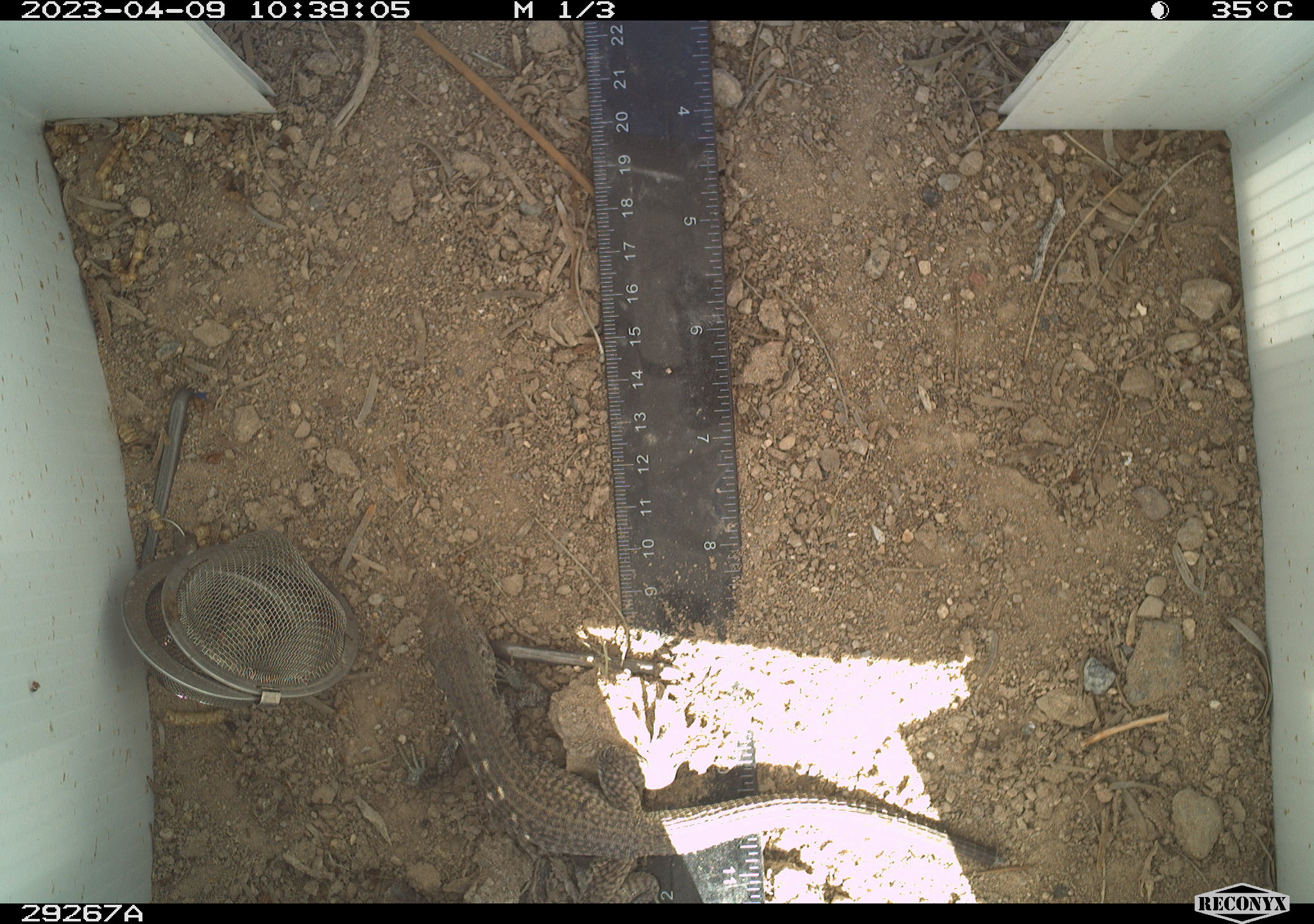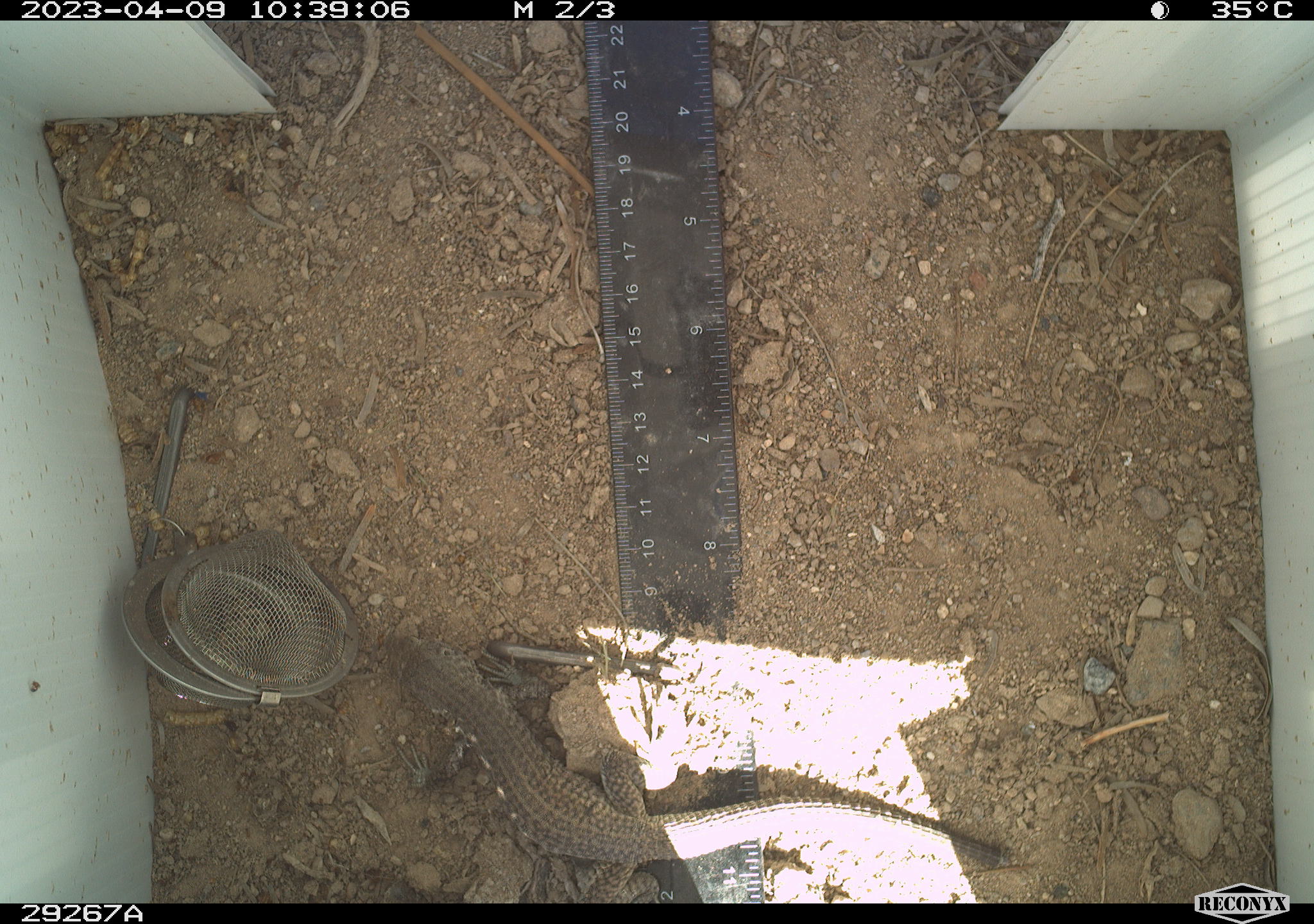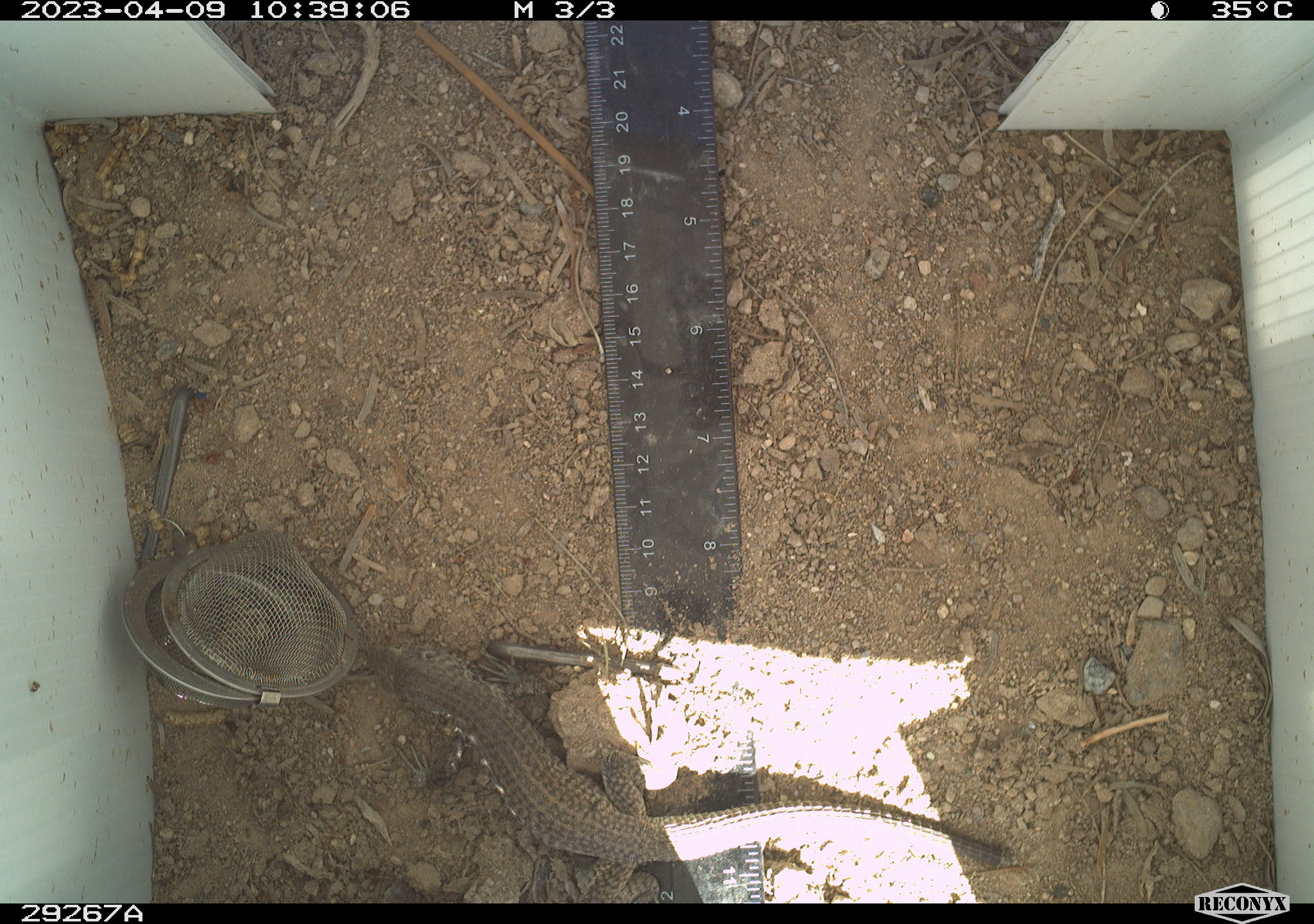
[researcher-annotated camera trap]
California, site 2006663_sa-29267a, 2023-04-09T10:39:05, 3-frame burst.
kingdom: Animalia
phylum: Chordata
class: Reptilia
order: Squamata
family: Teiidae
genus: Aspidoscelis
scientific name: Aspidoscelis tigris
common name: western whiptail